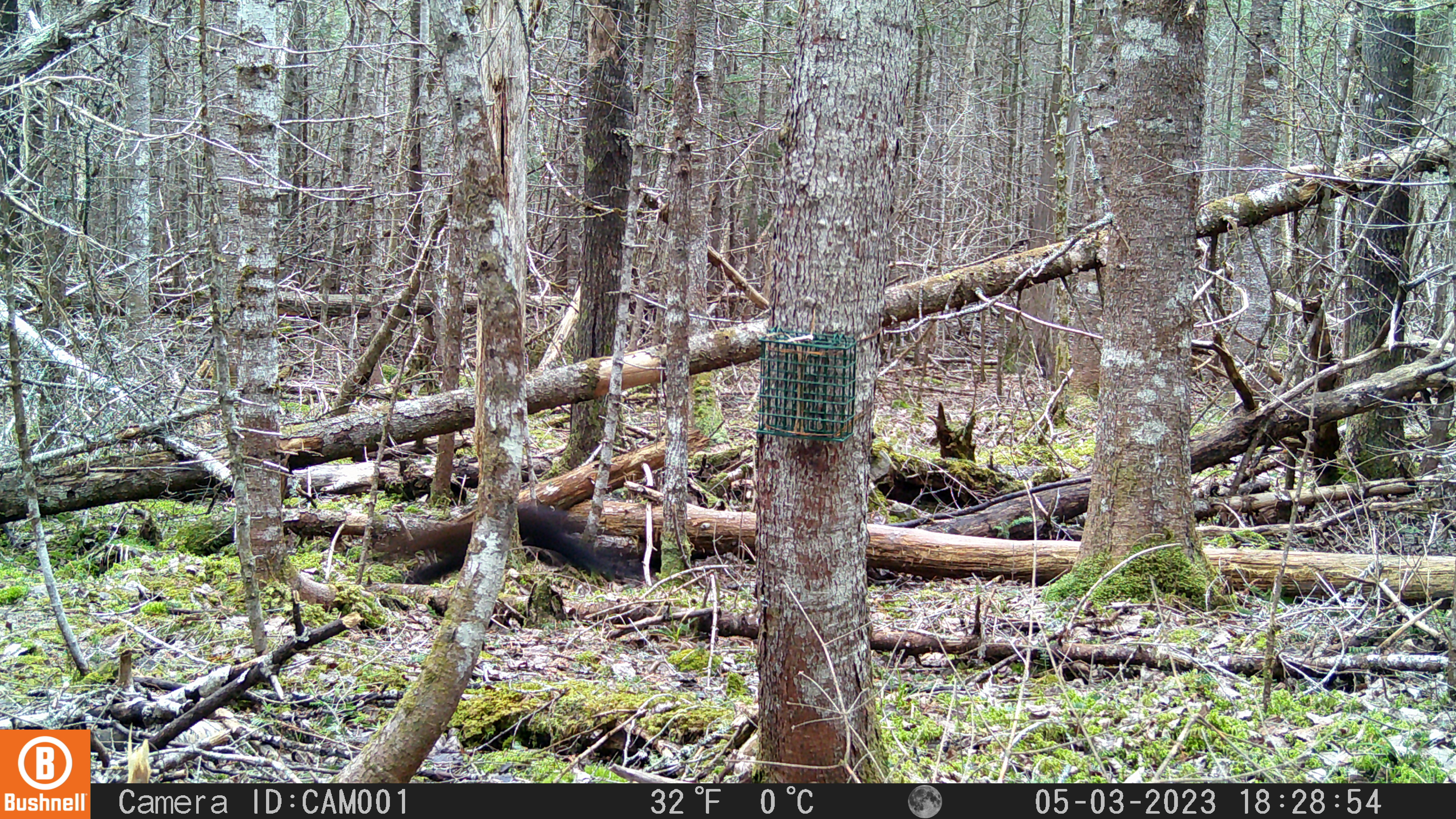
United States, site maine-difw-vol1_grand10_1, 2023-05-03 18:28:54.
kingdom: Animalia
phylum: Chordata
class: Mammalia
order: Carnivora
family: Mustelidae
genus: Mustela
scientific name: Mustela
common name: weasel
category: weasel sp.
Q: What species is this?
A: Weasel sp. (weasel) (Mustela).